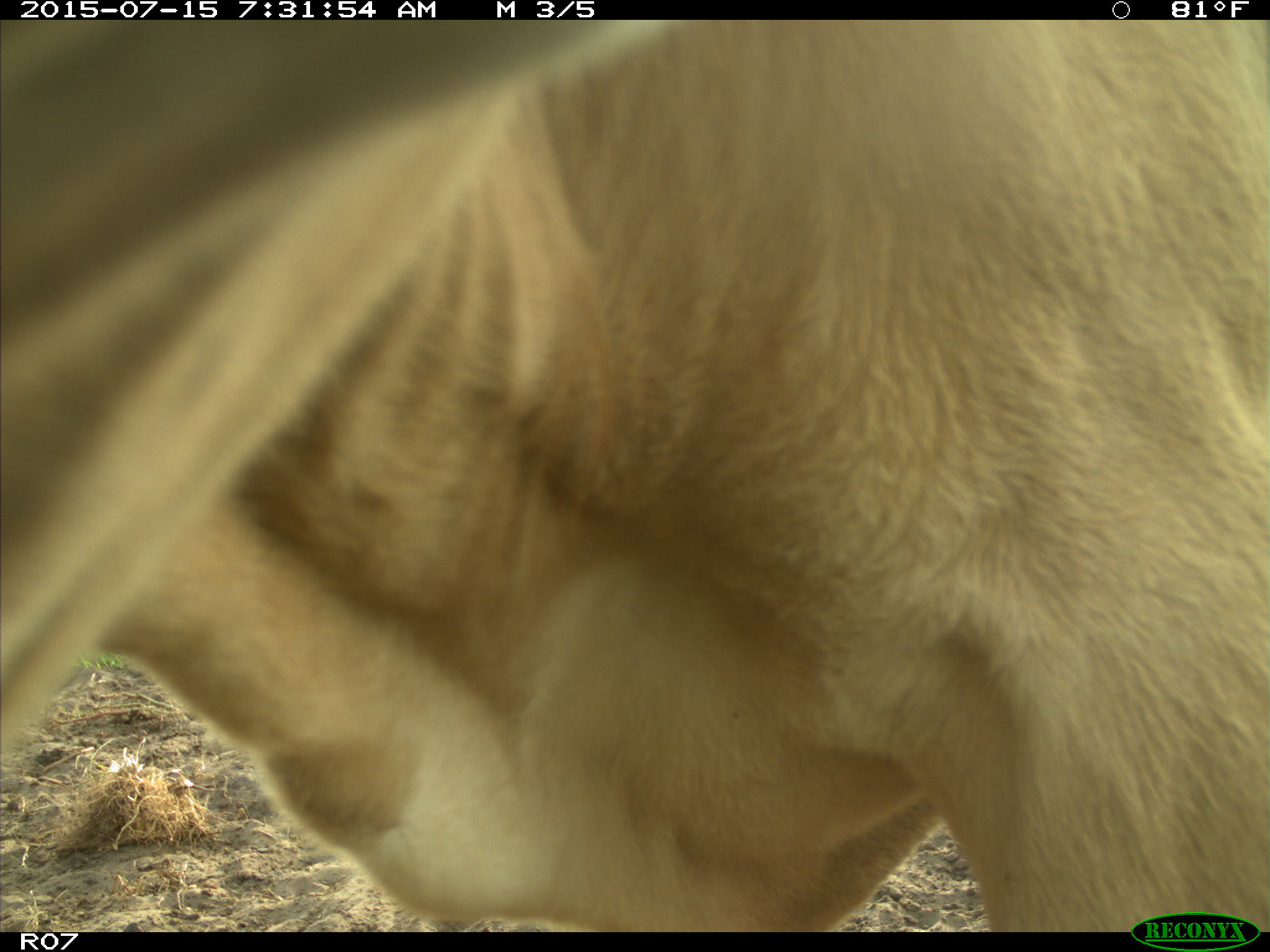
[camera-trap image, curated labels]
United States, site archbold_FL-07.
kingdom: Animalia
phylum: Chordata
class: Mammalia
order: Artiodactyla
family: Bovidae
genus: Bos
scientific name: Bos taurus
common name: domestic cow